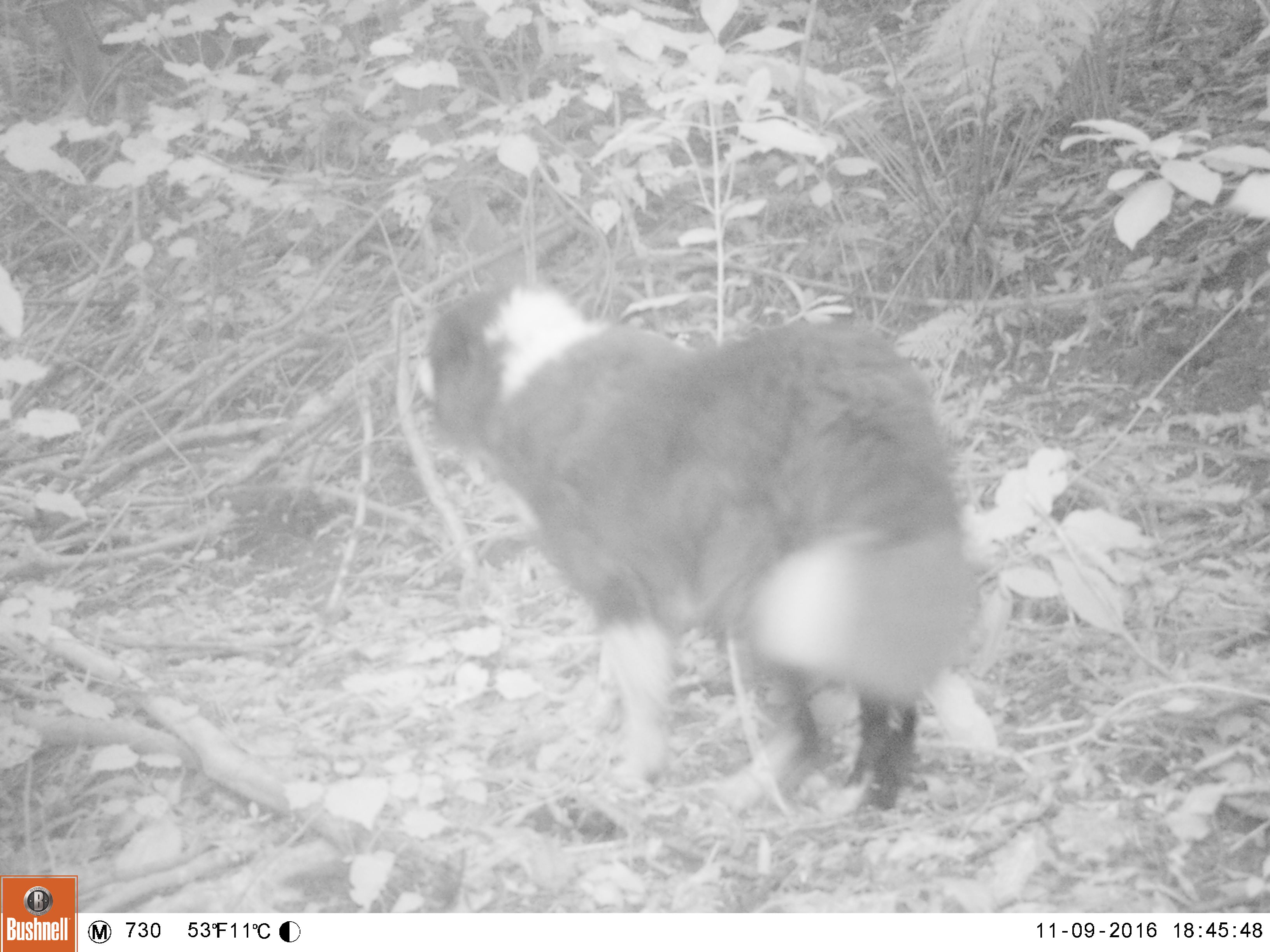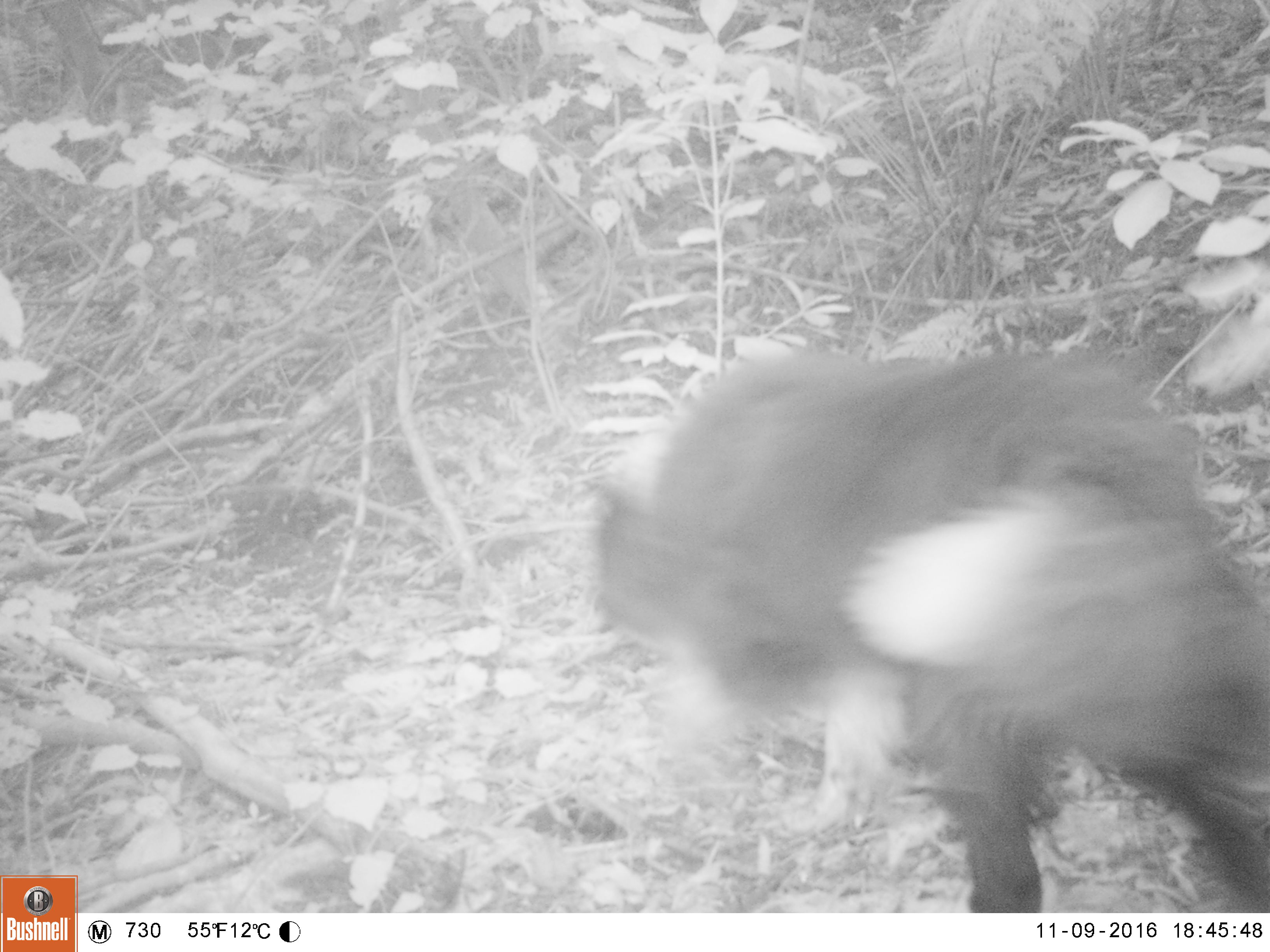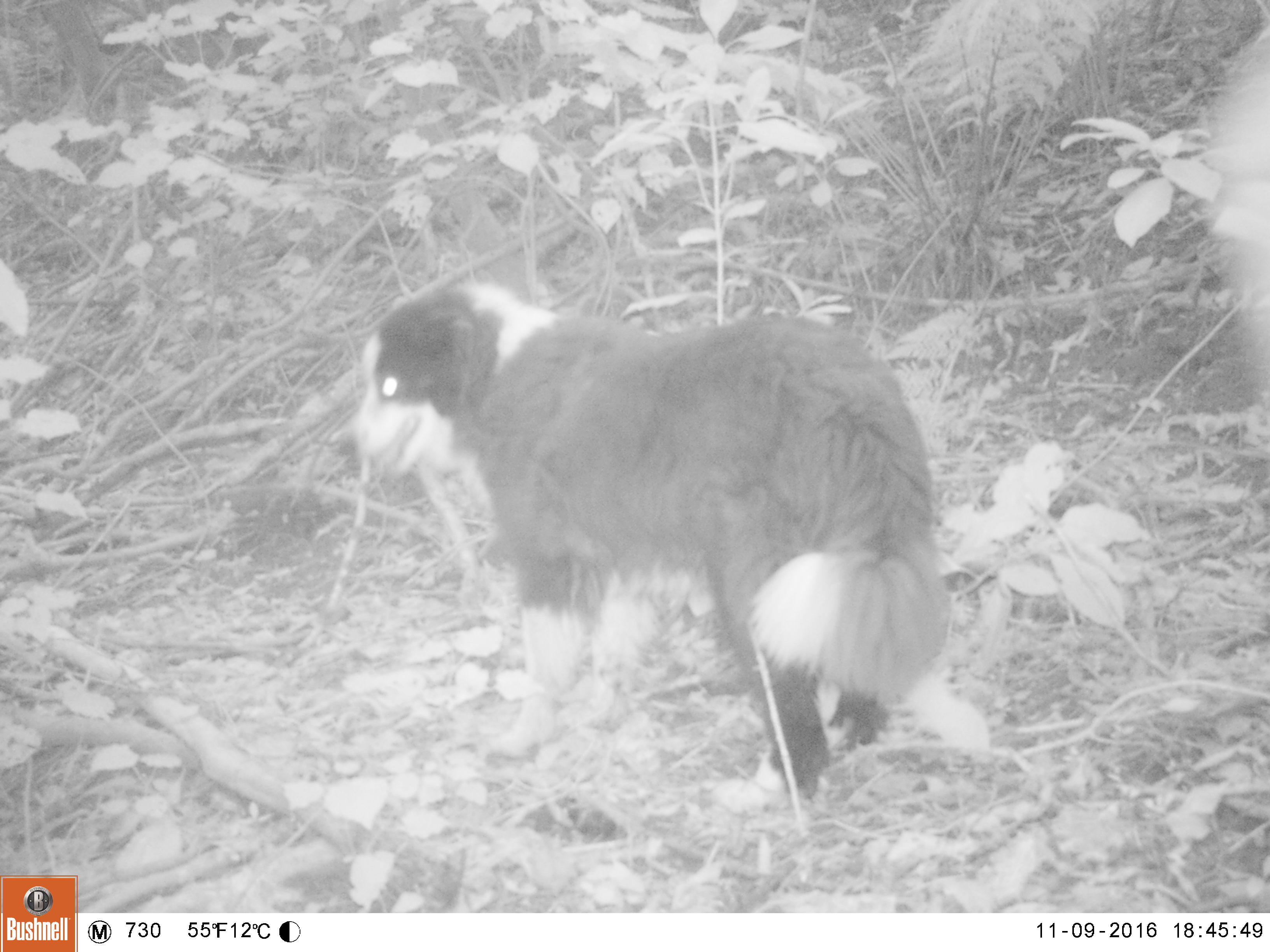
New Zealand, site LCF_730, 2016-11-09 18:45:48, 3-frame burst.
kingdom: Animalia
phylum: Chordata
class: Mammalia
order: Carnivora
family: Canidae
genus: Canis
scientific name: Canis familiaris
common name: domestic dog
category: dog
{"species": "dog (domestic dog) (Canis familiaris)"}